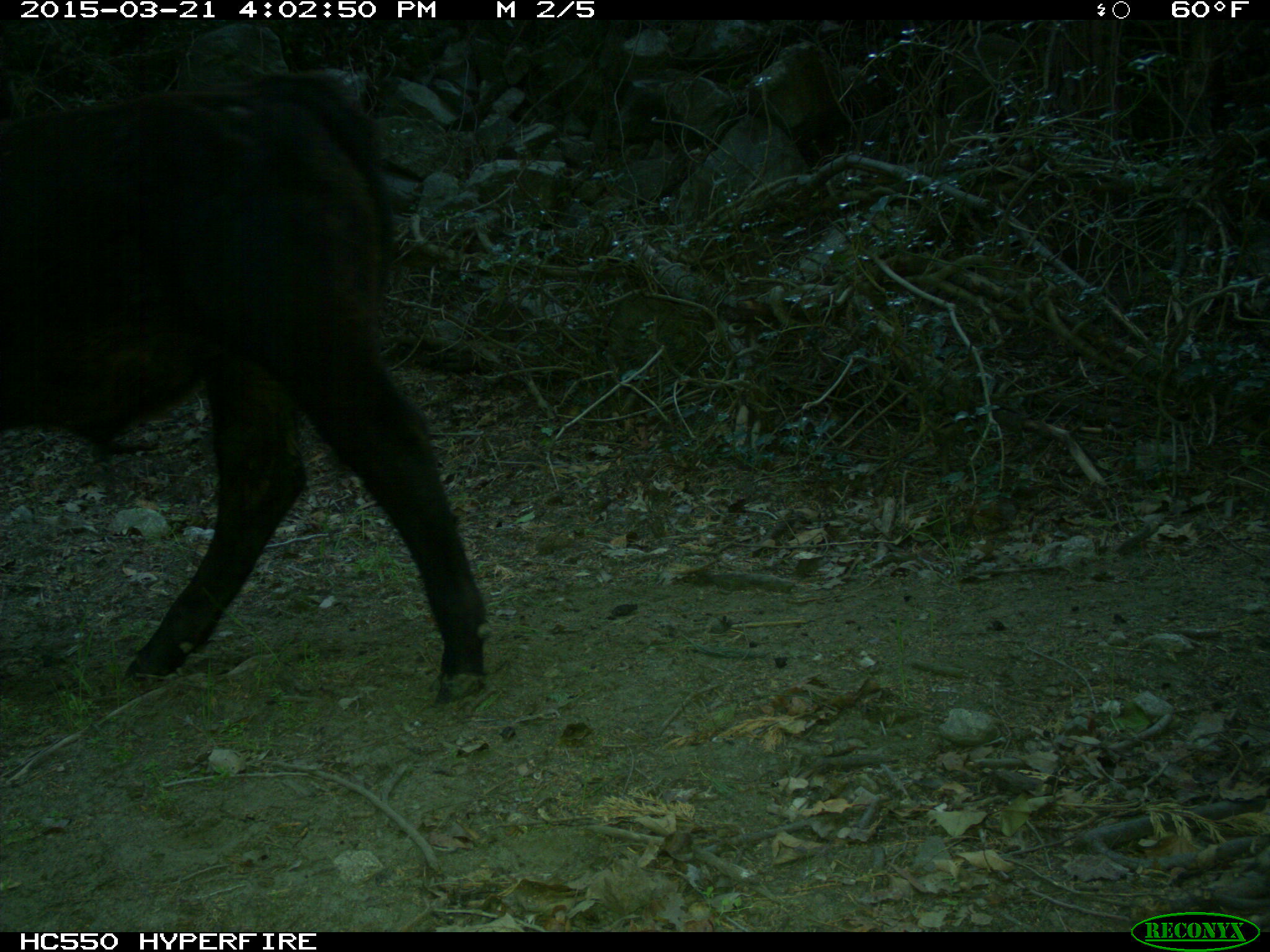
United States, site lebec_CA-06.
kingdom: Animalia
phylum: Chordata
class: Mammalia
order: Artiodactyla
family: Bovidae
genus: Bos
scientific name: Bos taurus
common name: domestic cow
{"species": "Bos taurus (domestic cow)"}